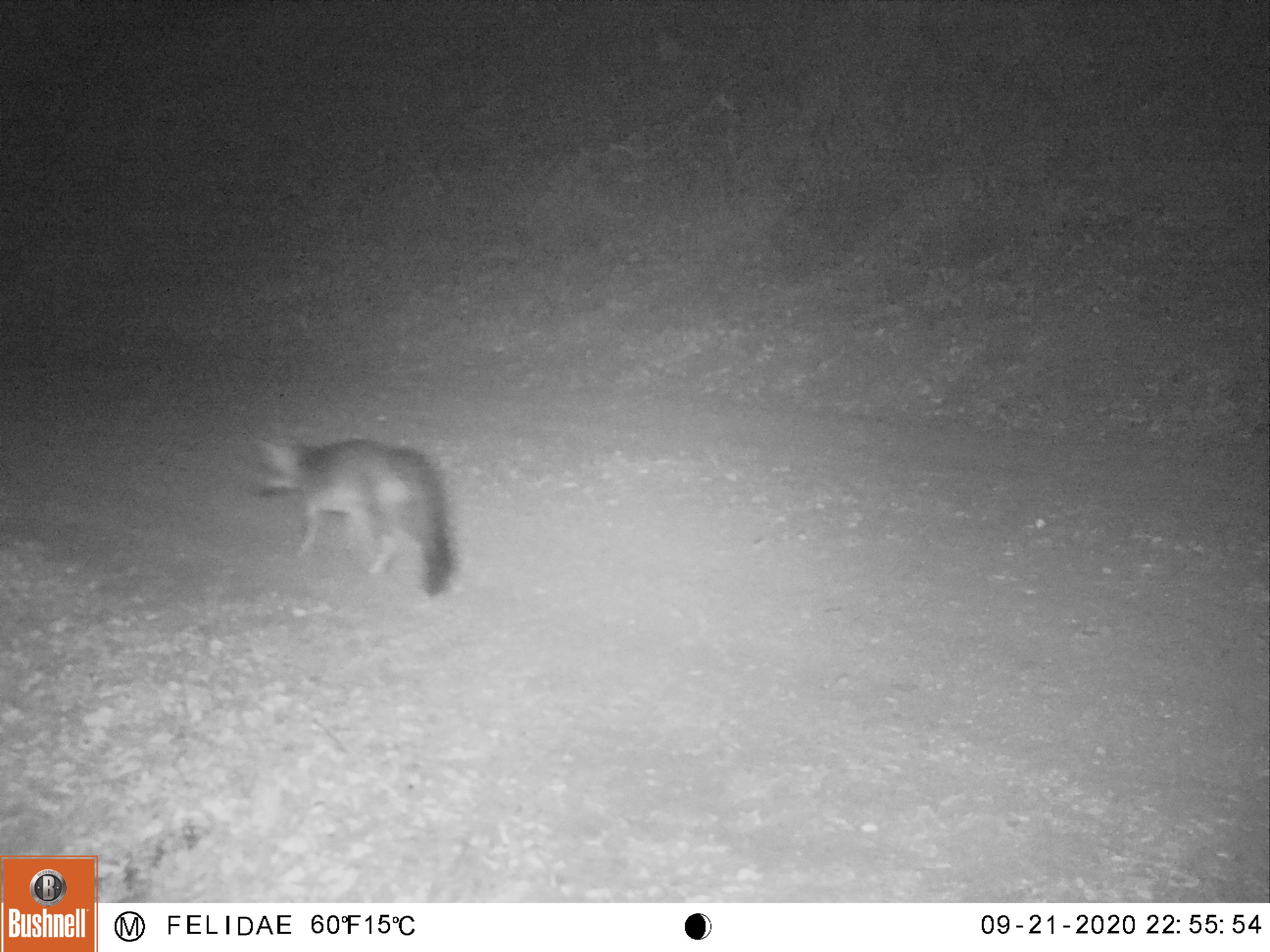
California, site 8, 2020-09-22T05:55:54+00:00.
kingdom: Animalia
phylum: Chordata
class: Mammalia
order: Carnivora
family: Canidae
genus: Urocyon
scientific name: Urocyon cinereoargenteus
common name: gray fox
Gray fox (Urocyon cinereoargenteus).